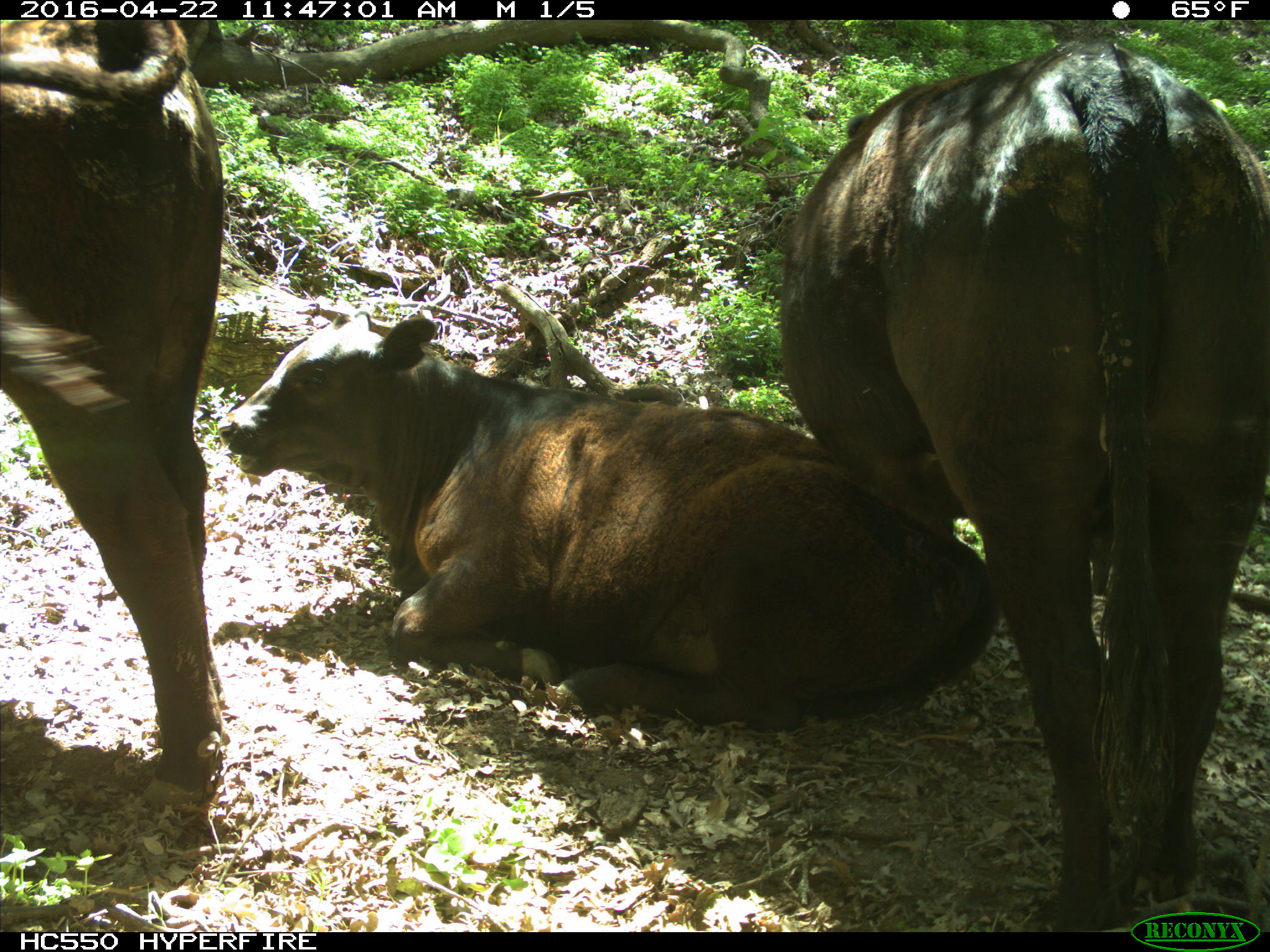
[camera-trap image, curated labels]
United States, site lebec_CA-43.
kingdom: Animalia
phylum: Chordata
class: Mammalia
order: Artiodactyla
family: Bovidae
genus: Bos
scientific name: Bos taurus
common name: domestic cow